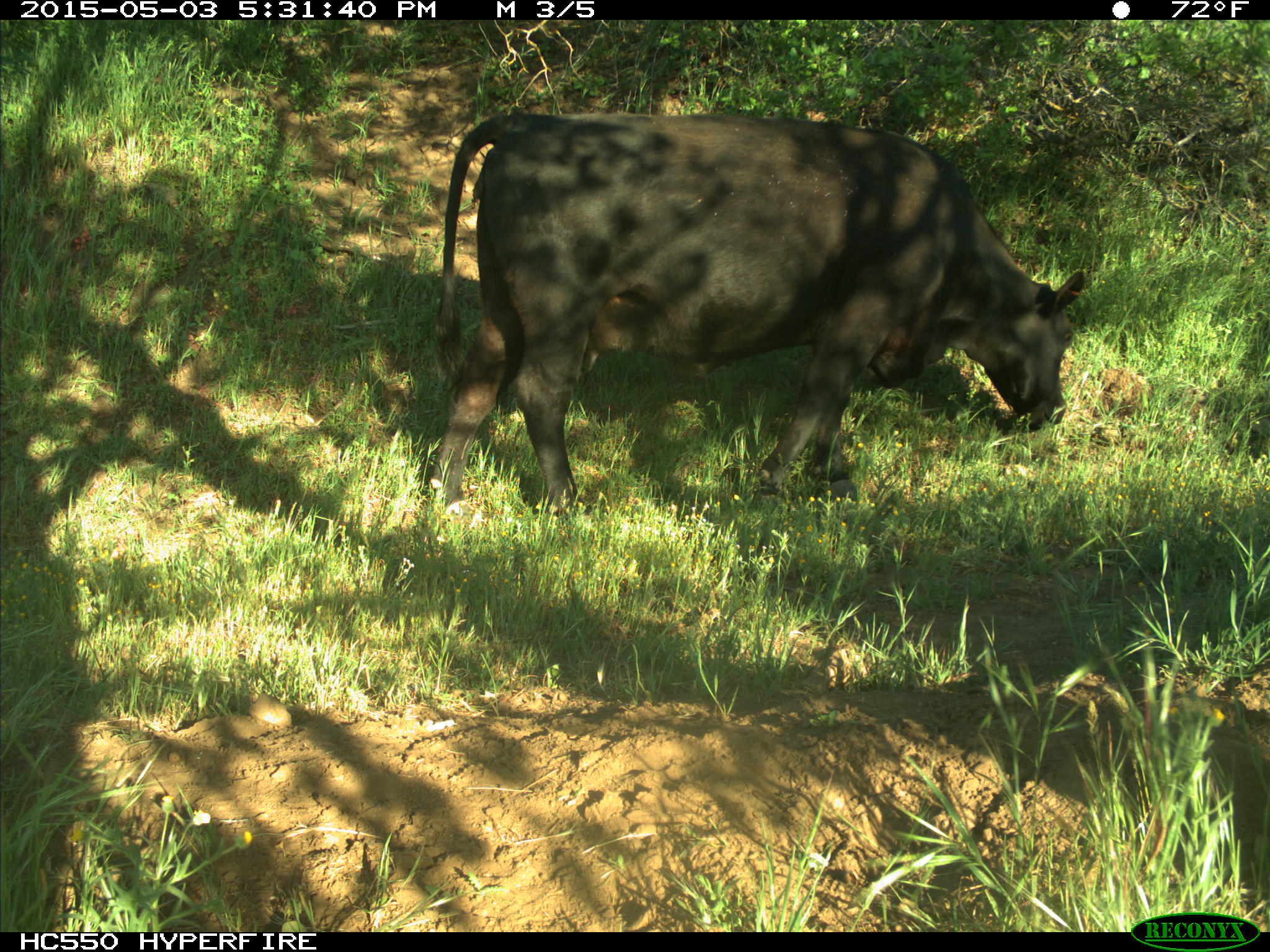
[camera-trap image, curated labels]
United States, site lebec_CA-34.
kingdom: Animalia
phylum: Chordata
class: Mammalia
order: Artiodactyla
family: Bovidae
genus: Bos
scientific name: Bos taurus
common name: domestic cow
Bos taurus (domestic cow).